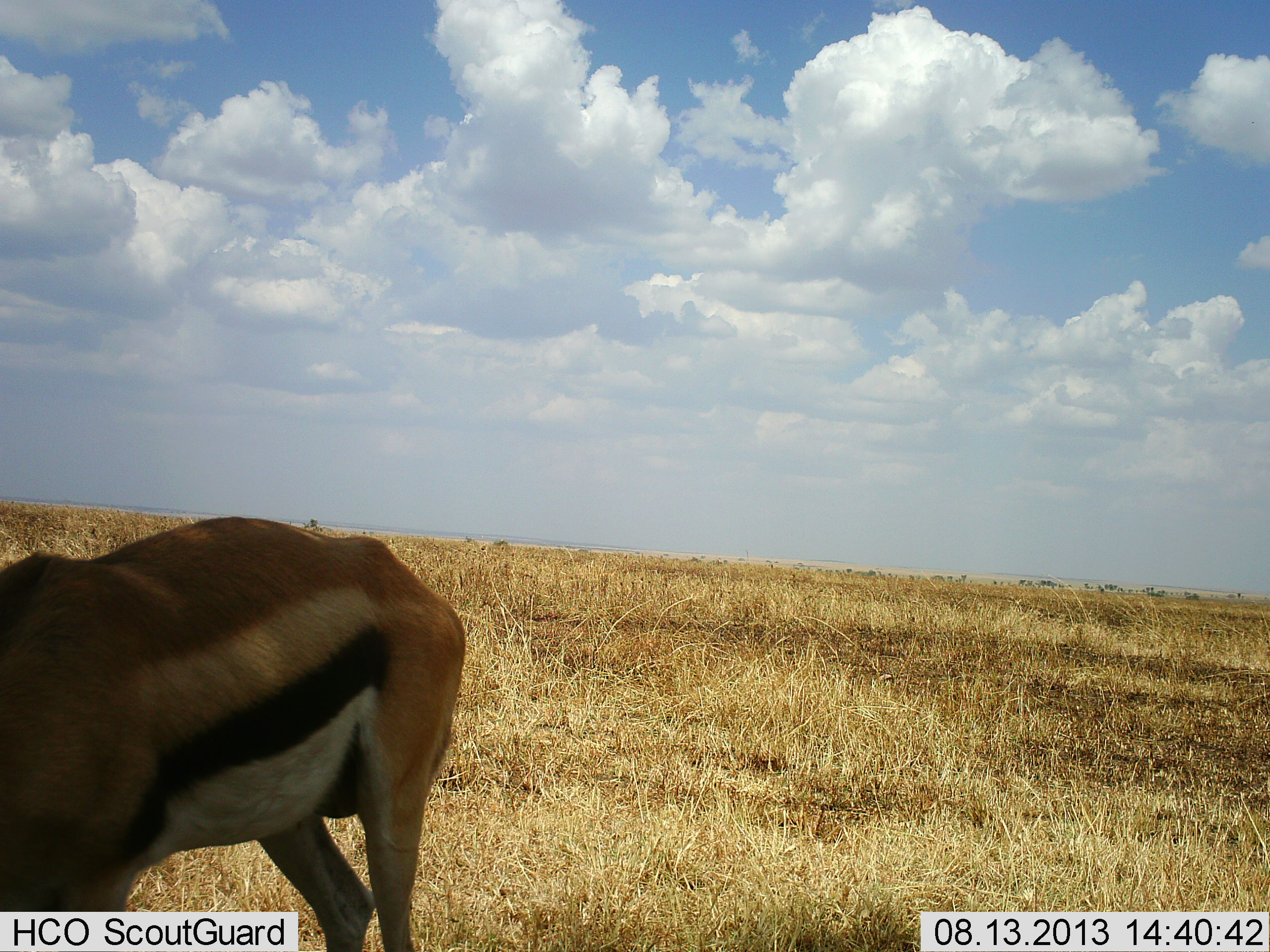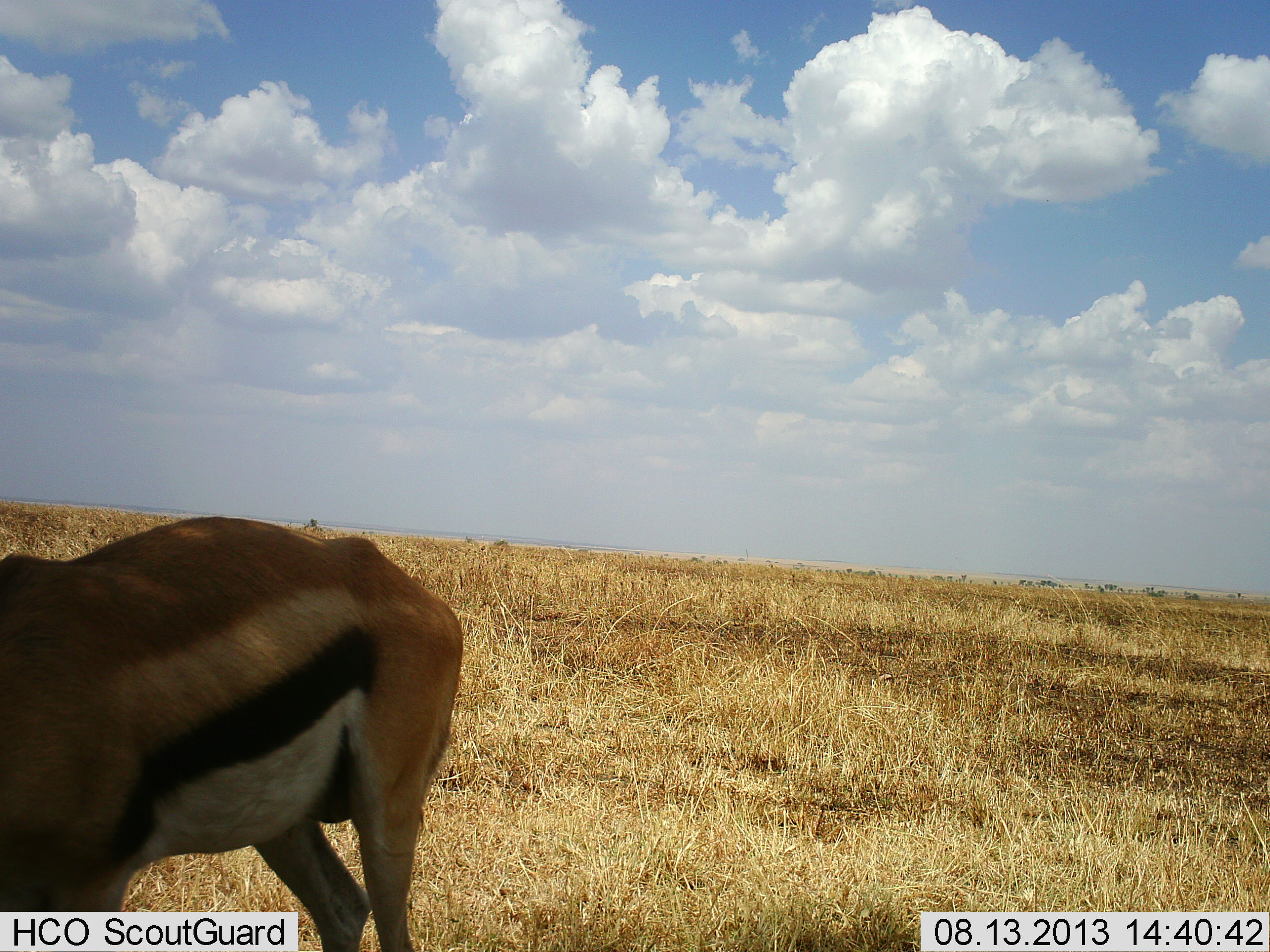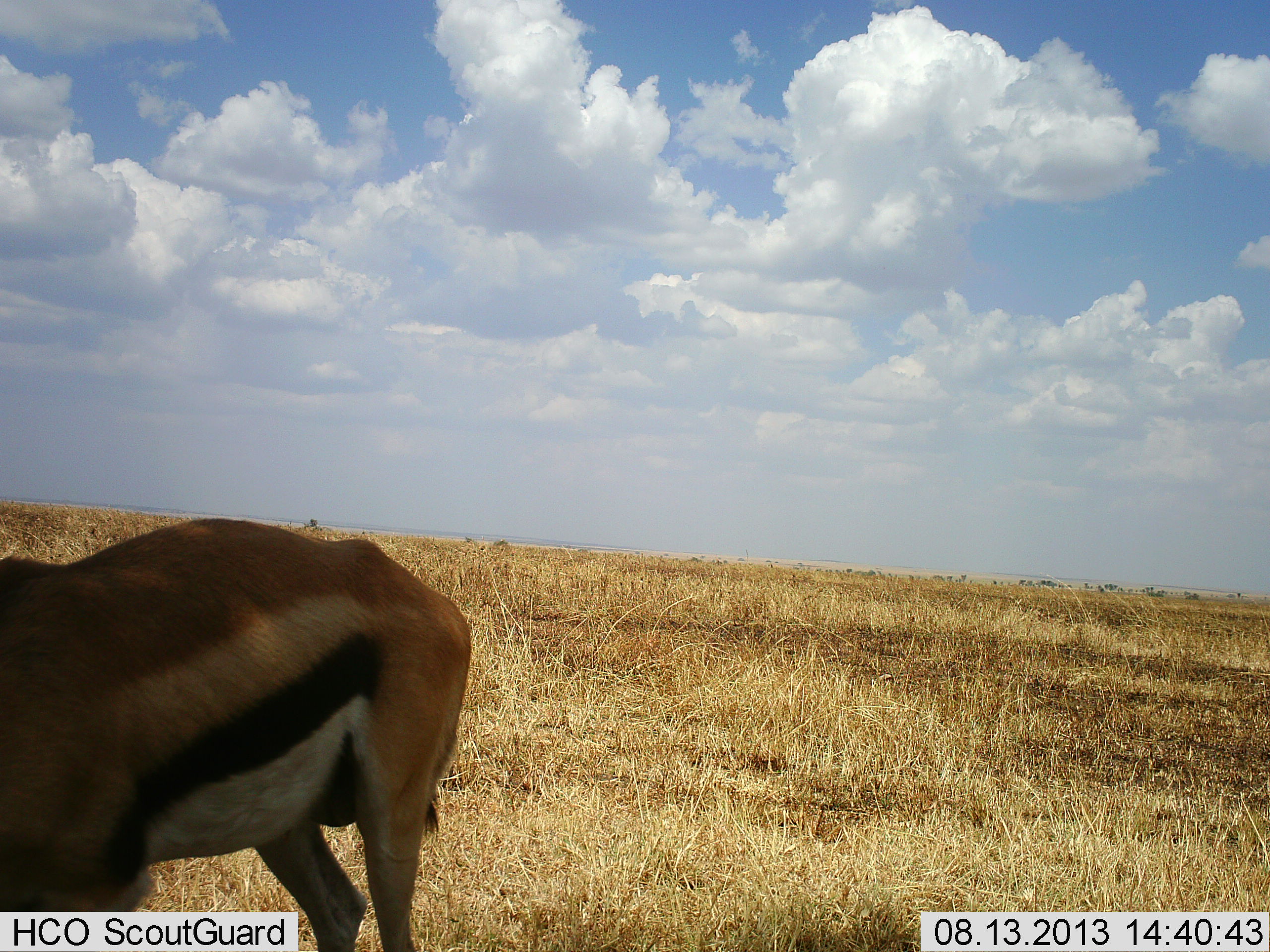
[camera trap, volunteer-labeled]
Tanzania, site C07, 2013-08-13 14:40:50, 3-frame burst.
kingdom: Animalia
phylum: Chordata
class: Mammalia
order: Artiodactyla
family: Bovidae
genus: Eudorcas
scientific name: Eudorcas thomsonii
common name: thomson's gazelle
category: gazellethomsons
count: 1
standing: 70%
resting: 0%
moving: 0%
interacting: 0%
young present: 0%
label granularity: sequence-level